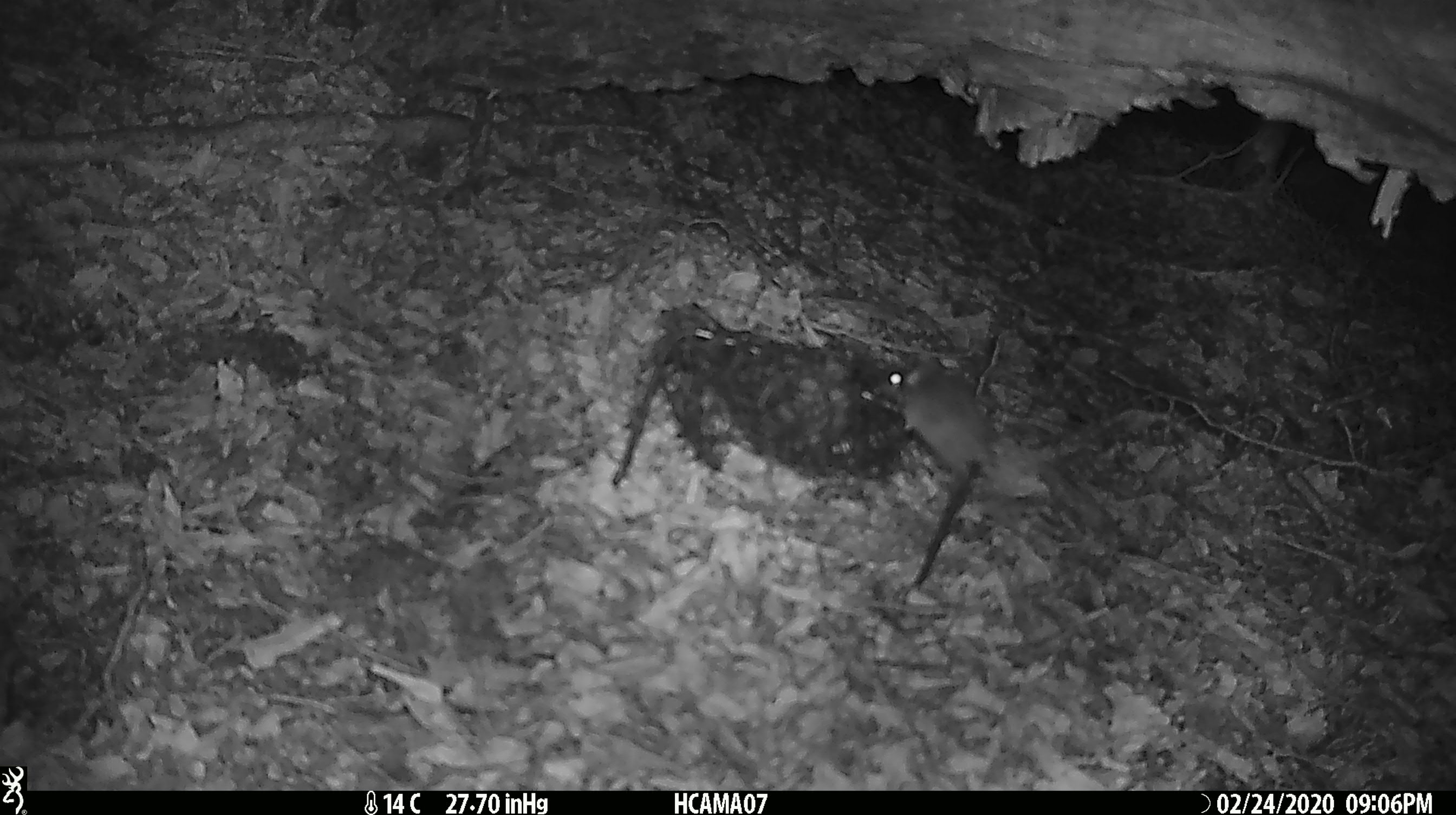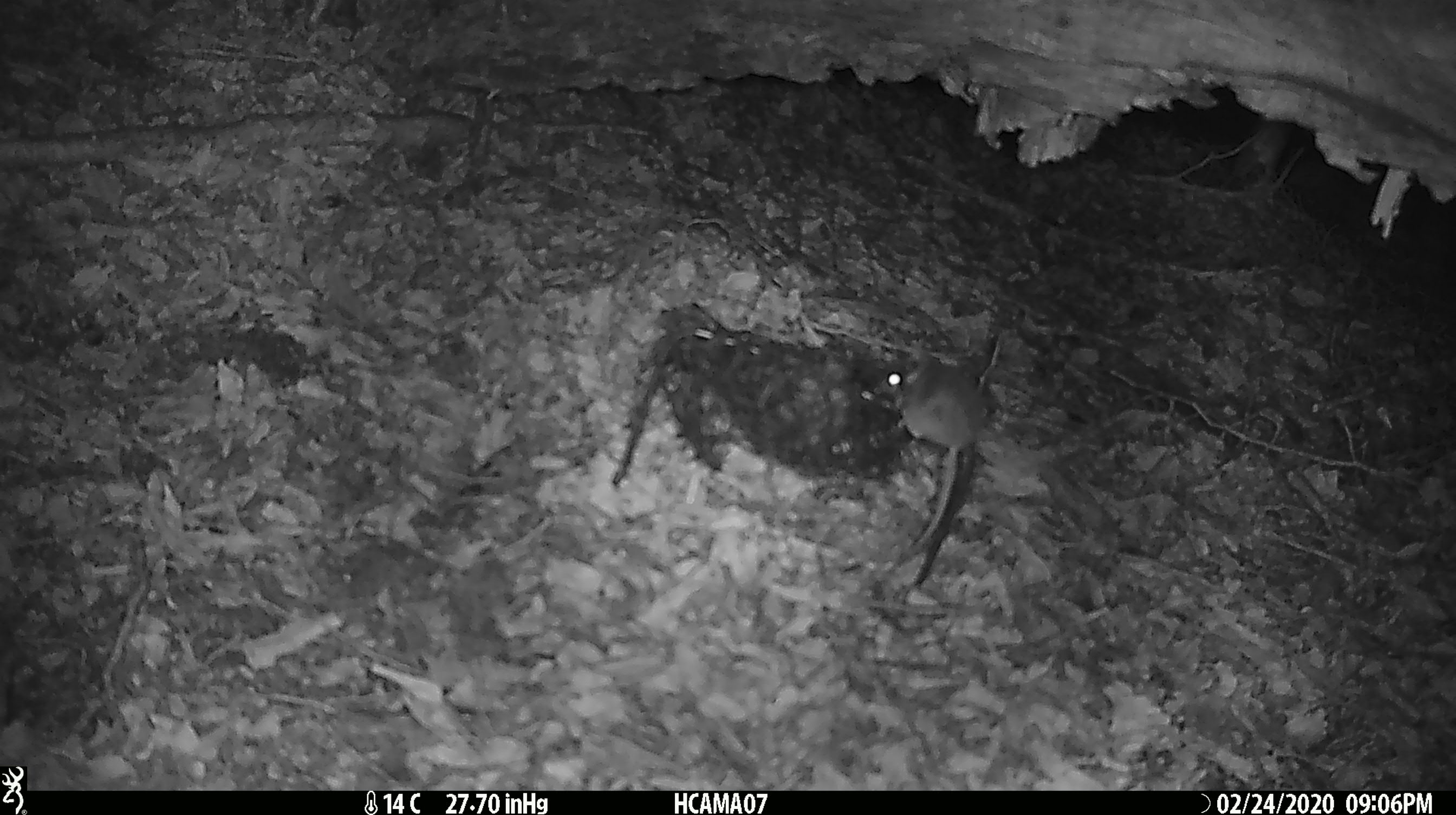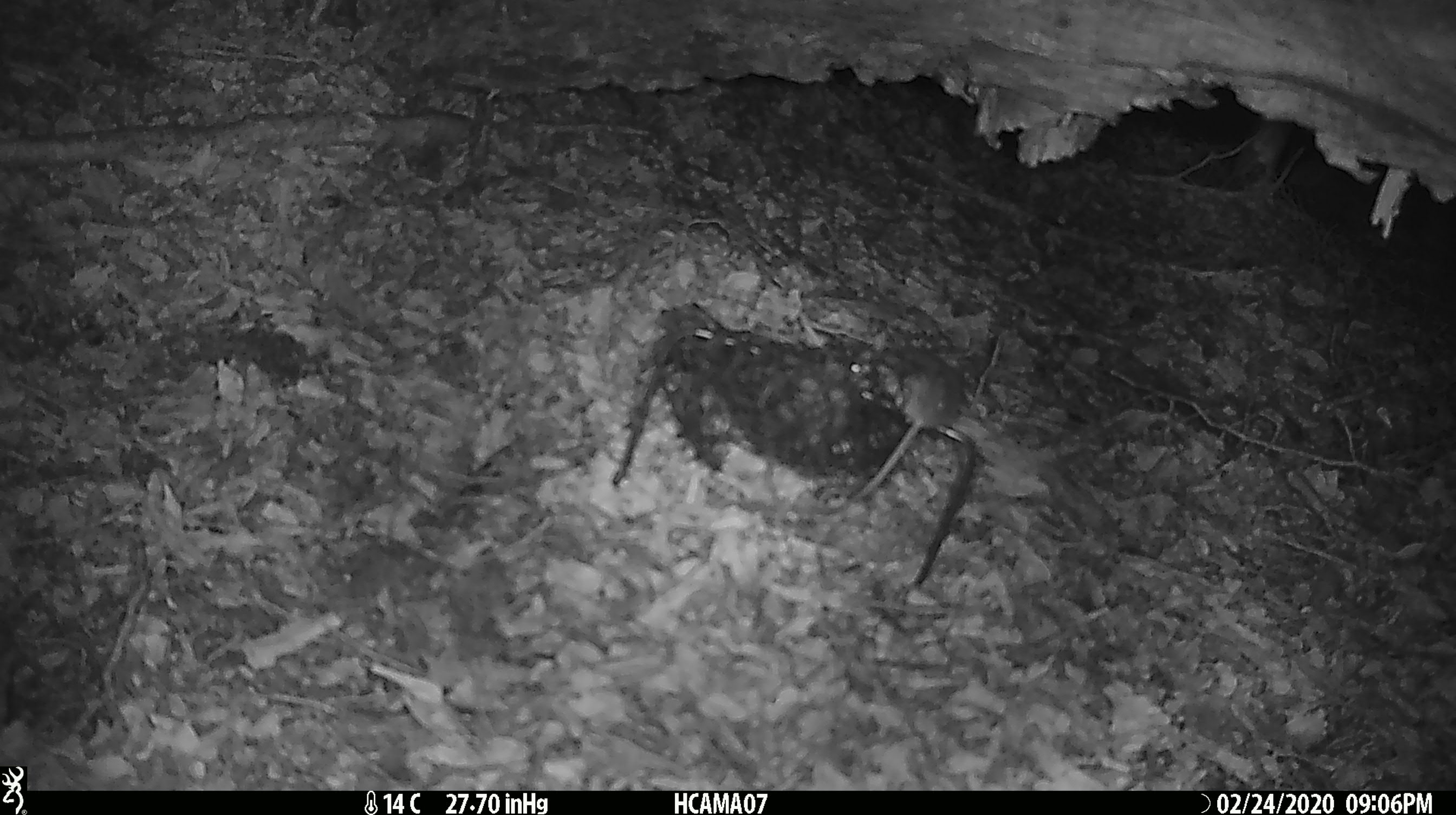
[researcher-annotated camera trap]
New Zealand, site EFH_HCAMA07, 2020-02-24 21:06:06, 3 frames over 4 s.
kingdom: Animalia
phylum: Chordata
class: Mammalia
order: Rodentia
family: Muridae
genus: Mus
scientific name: Mus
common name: mouse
Mouse (Mus).